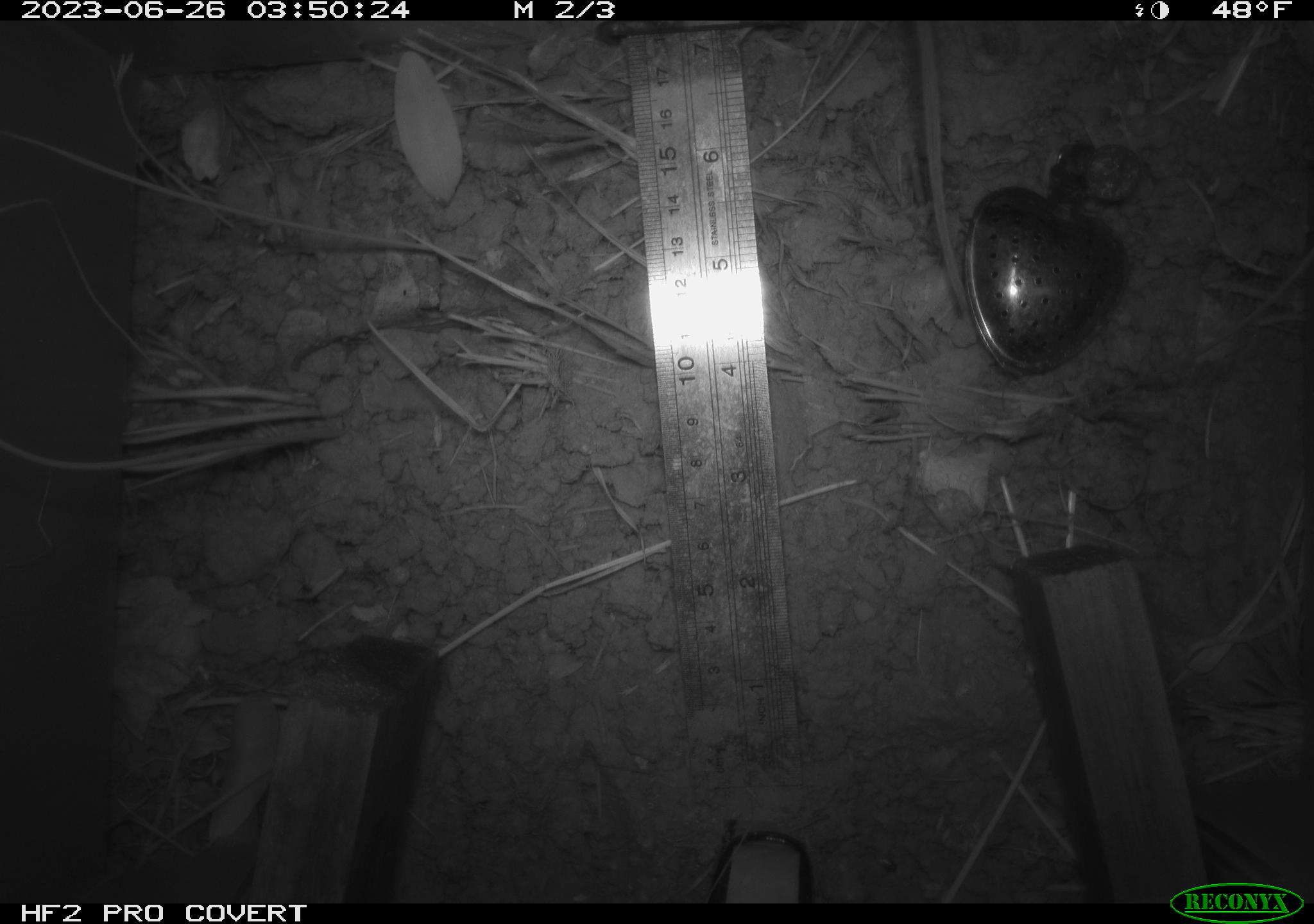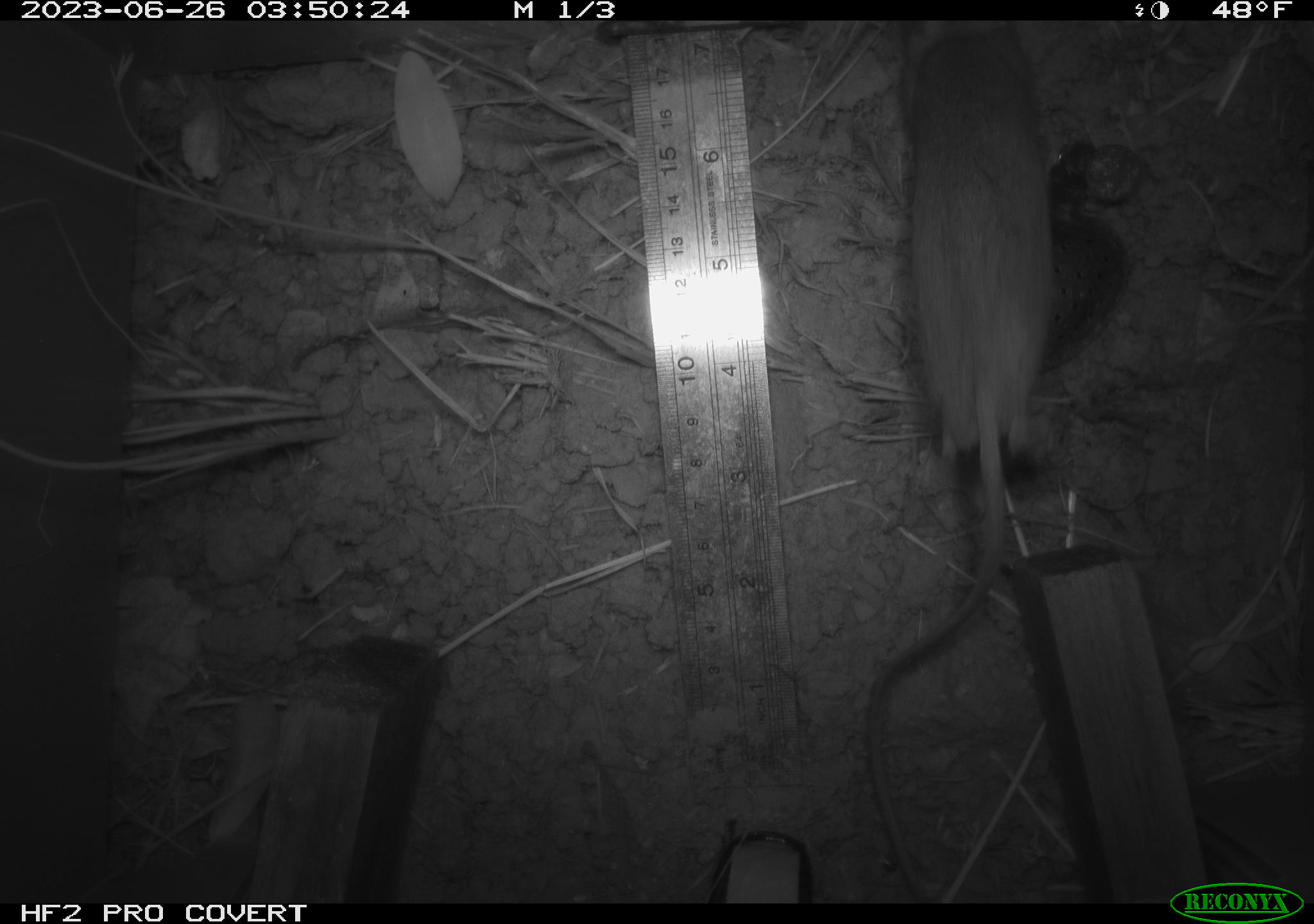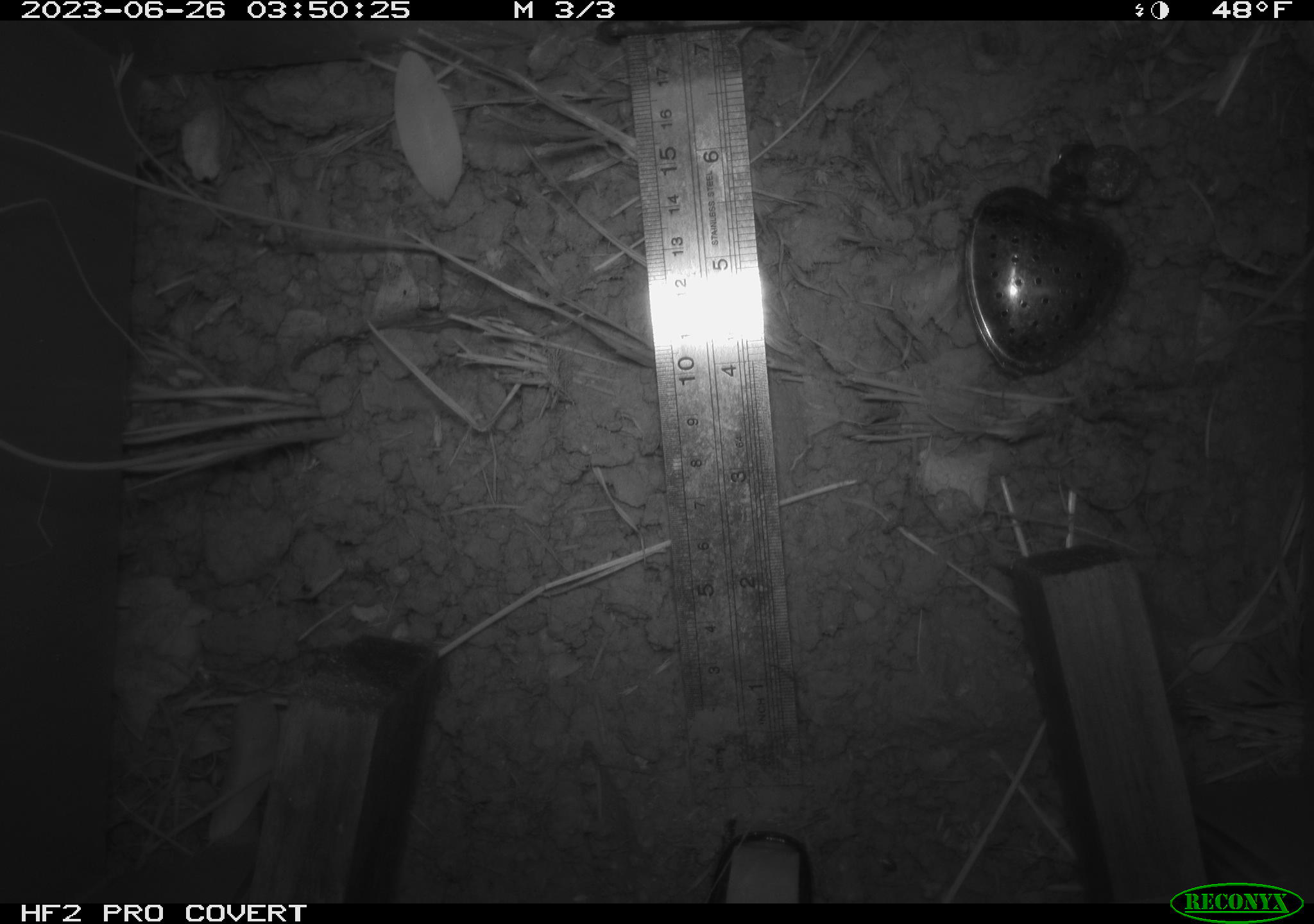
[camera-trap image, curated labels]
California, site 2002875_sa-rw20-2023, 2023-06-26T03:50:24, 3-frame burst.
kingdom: Animalia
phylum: Chordata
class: Mammalia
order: Rodentia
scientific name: Rodentia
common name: mouse species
Mouse species (Rodentia).